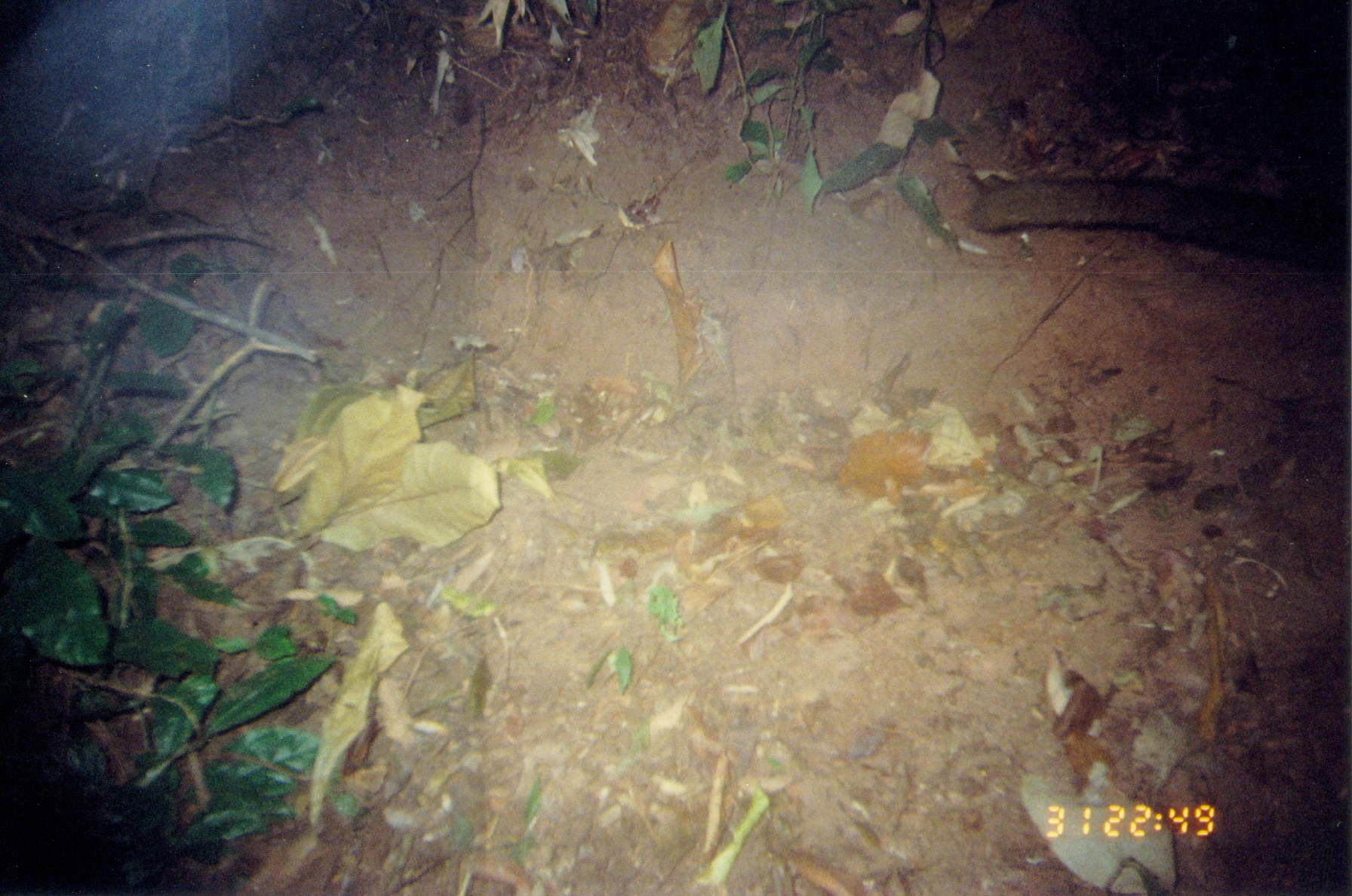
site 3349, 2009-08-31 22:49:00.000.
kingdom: Animalia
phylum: Chordata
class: Mammalia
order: Primates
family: Cercopithecidae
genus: Cercocebus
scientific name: Cercocebus sanjei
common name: sanje mangabey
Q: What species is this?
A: Cercocebus sanjei (sanje mangabey).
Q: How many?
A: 1.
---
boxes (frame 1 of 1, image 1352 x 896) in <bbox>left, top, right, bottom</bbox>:
cercocebus sanjei: <bbox>966, 170, 1352, 273</bbox>